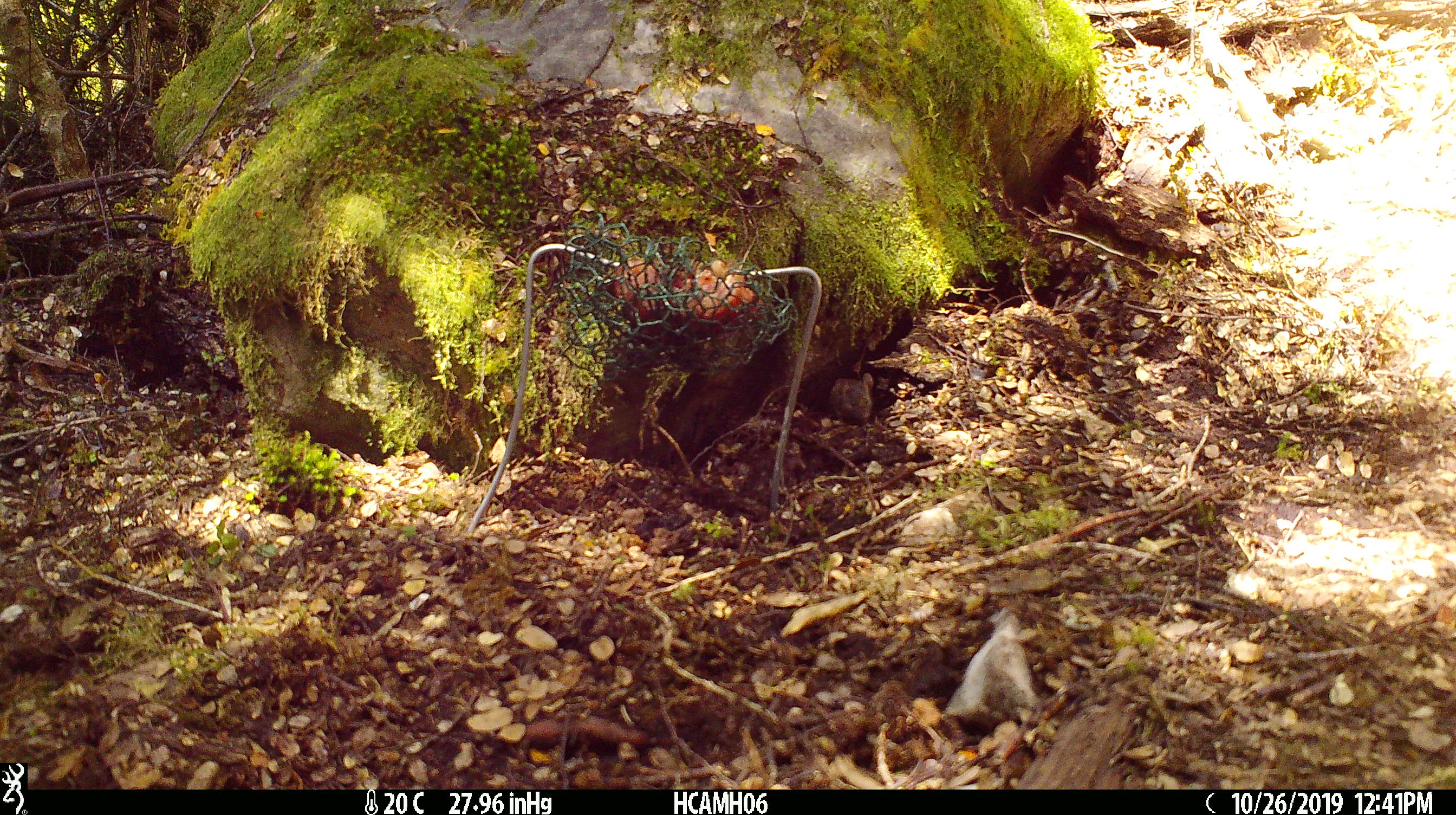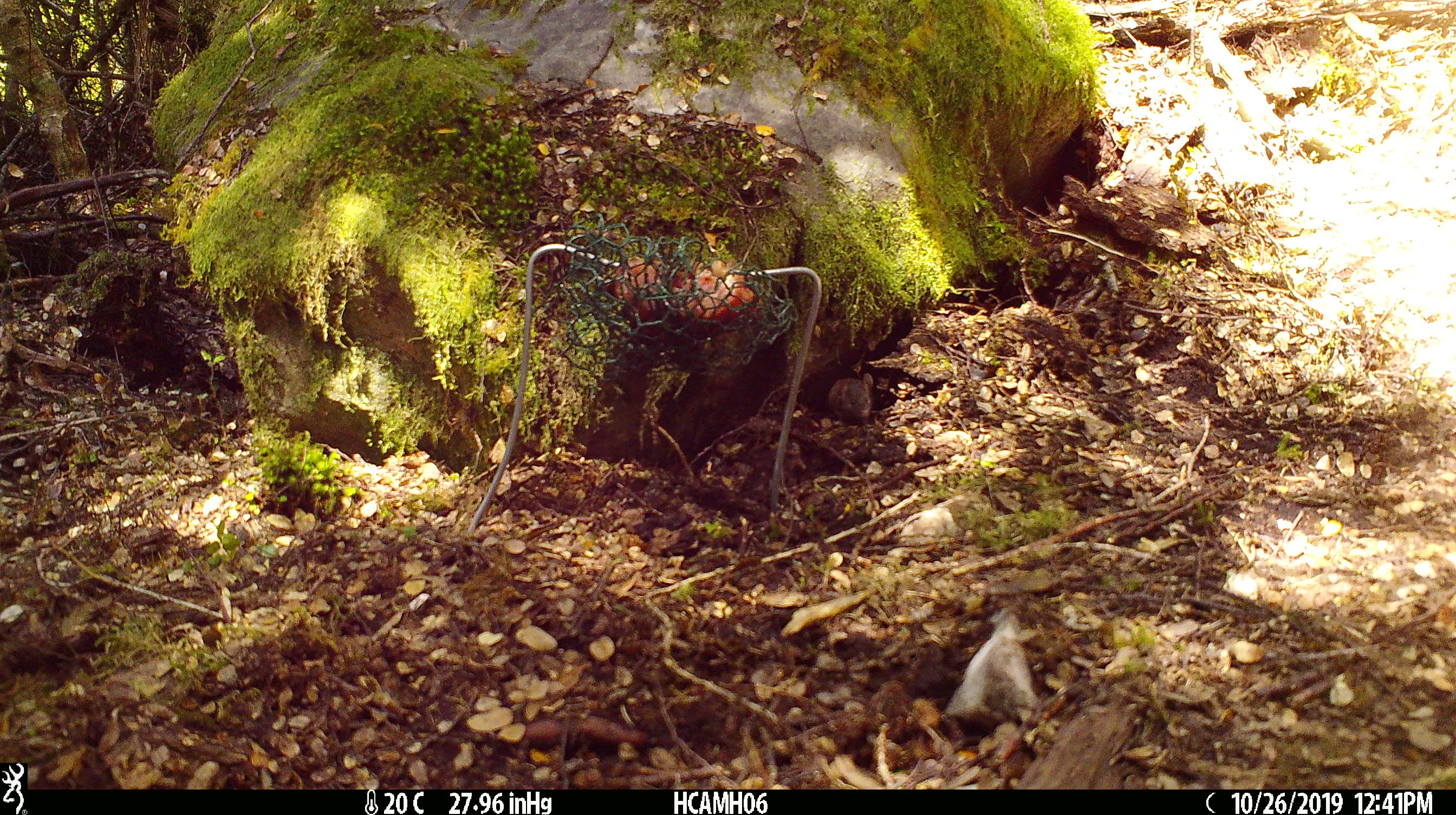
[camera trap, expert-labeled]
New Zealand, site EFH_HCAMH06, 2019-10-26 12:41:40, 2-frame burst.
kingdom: Animalia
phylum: Chordata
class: Mammalia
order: Rodentia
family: Muridae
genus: Mus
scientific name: Mus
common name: mouse